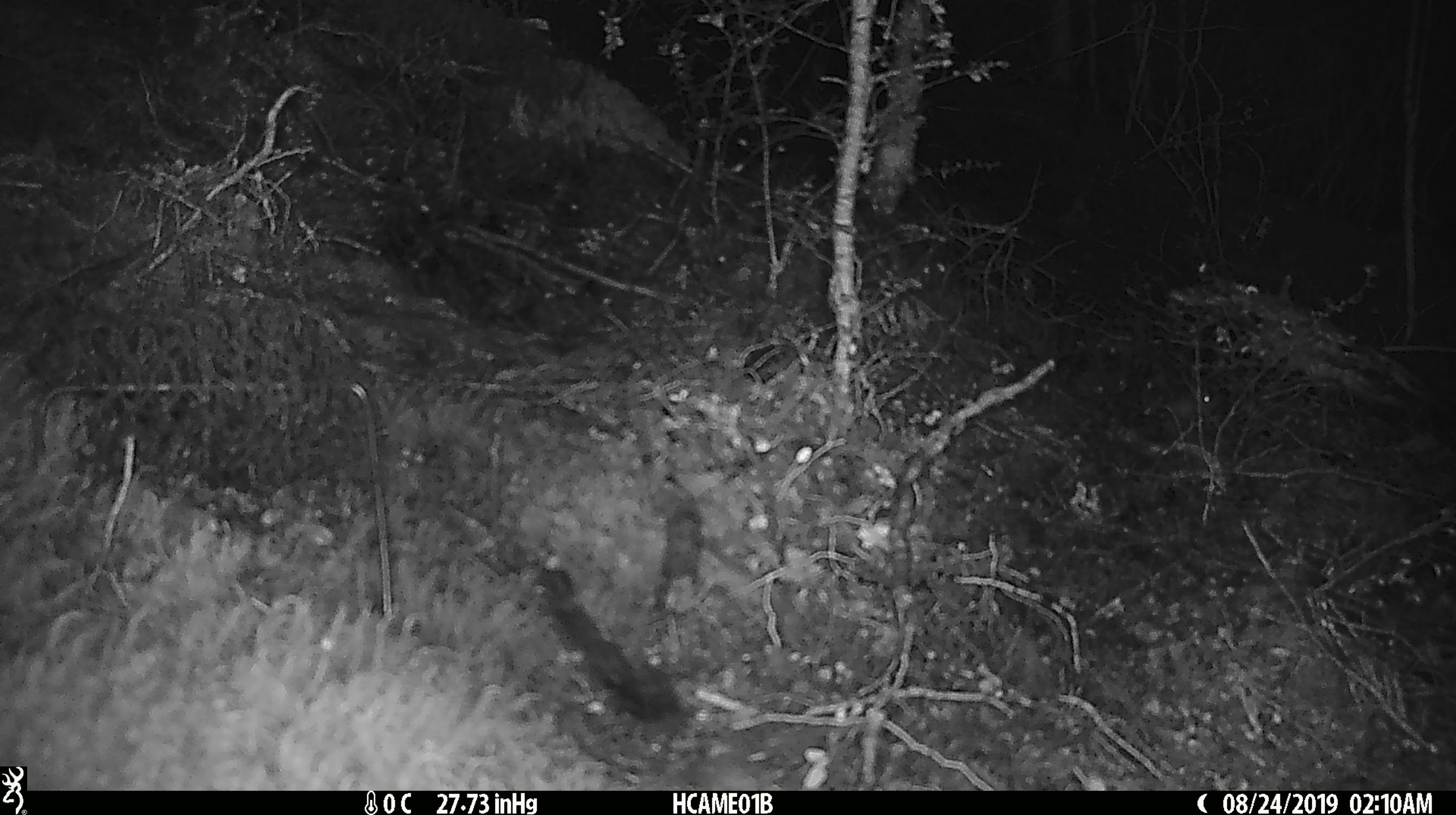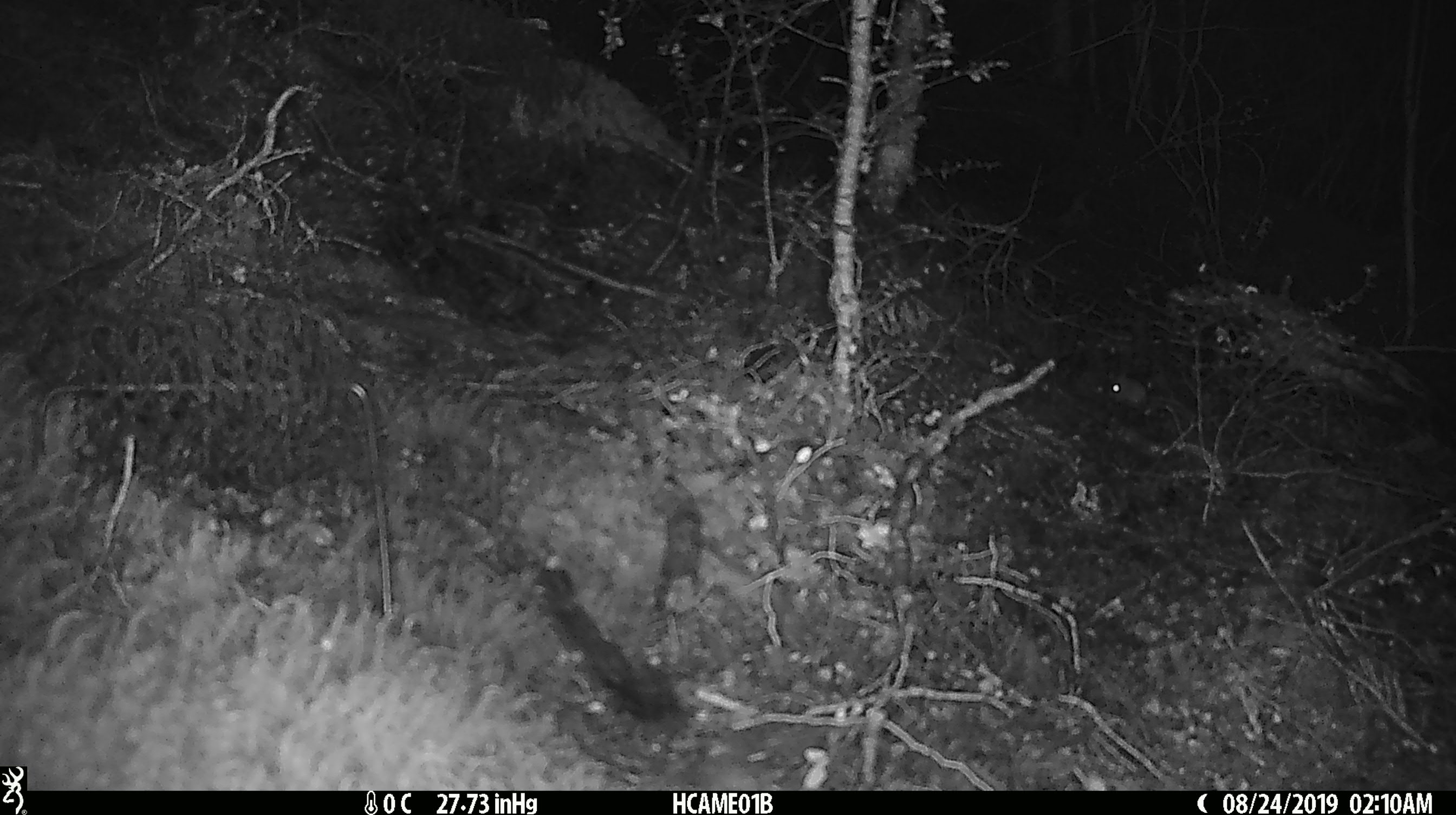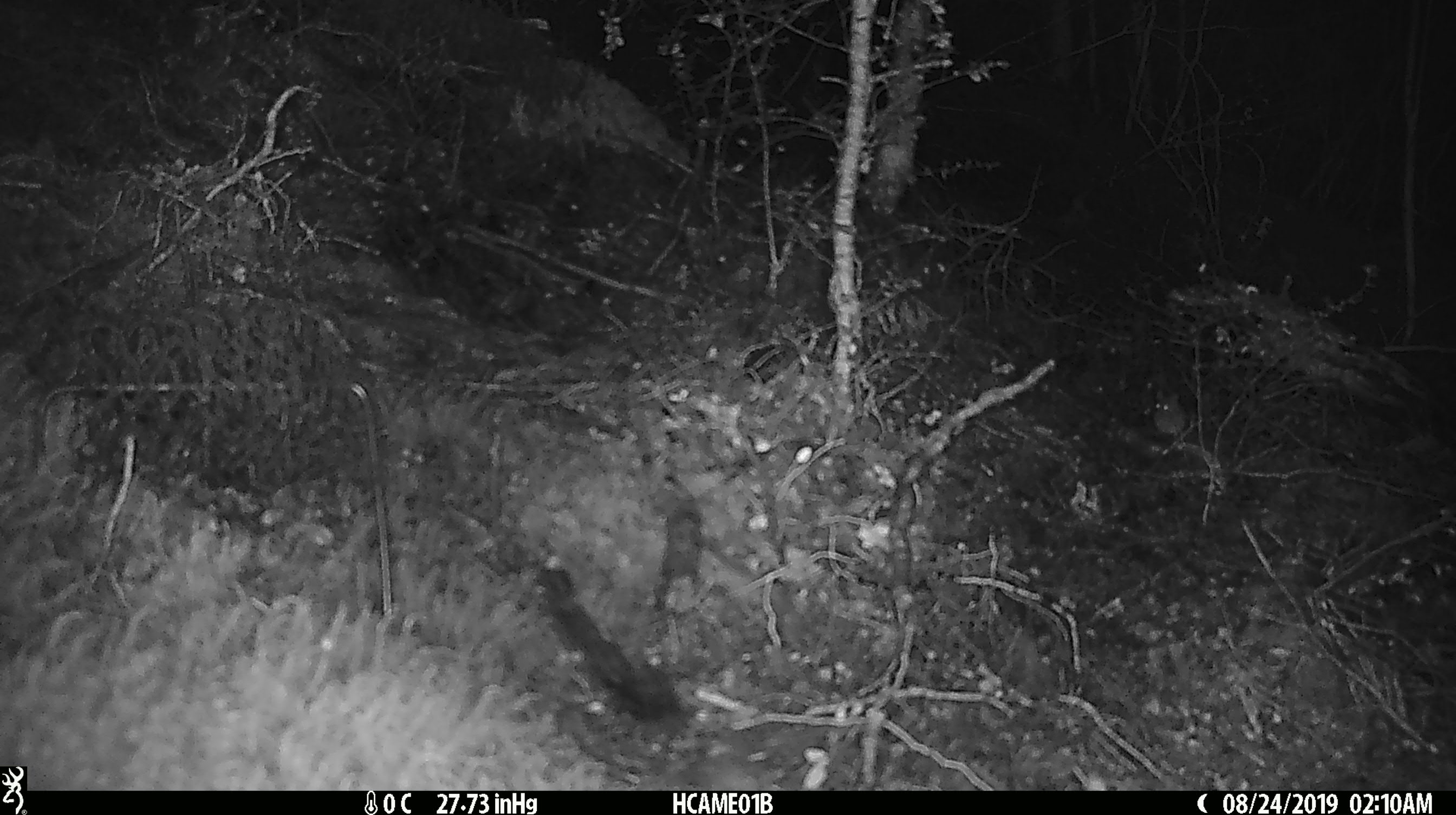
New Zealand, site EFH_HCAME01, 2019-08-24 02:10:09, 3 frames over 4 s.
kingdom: Animalia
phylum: Chordata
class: Mammalia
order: Rodentia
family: Muridae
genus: Mus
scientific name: Mus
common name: mouse